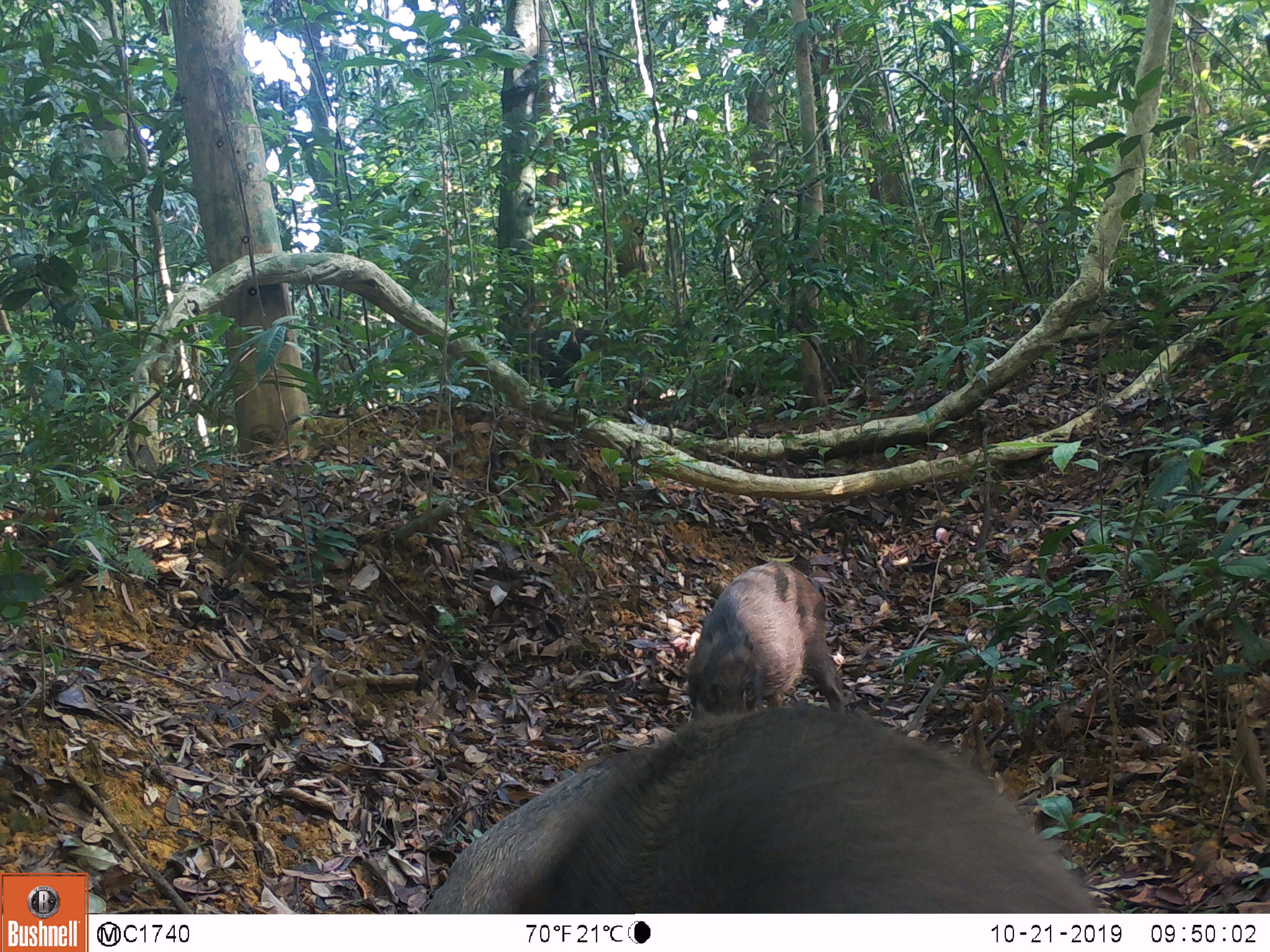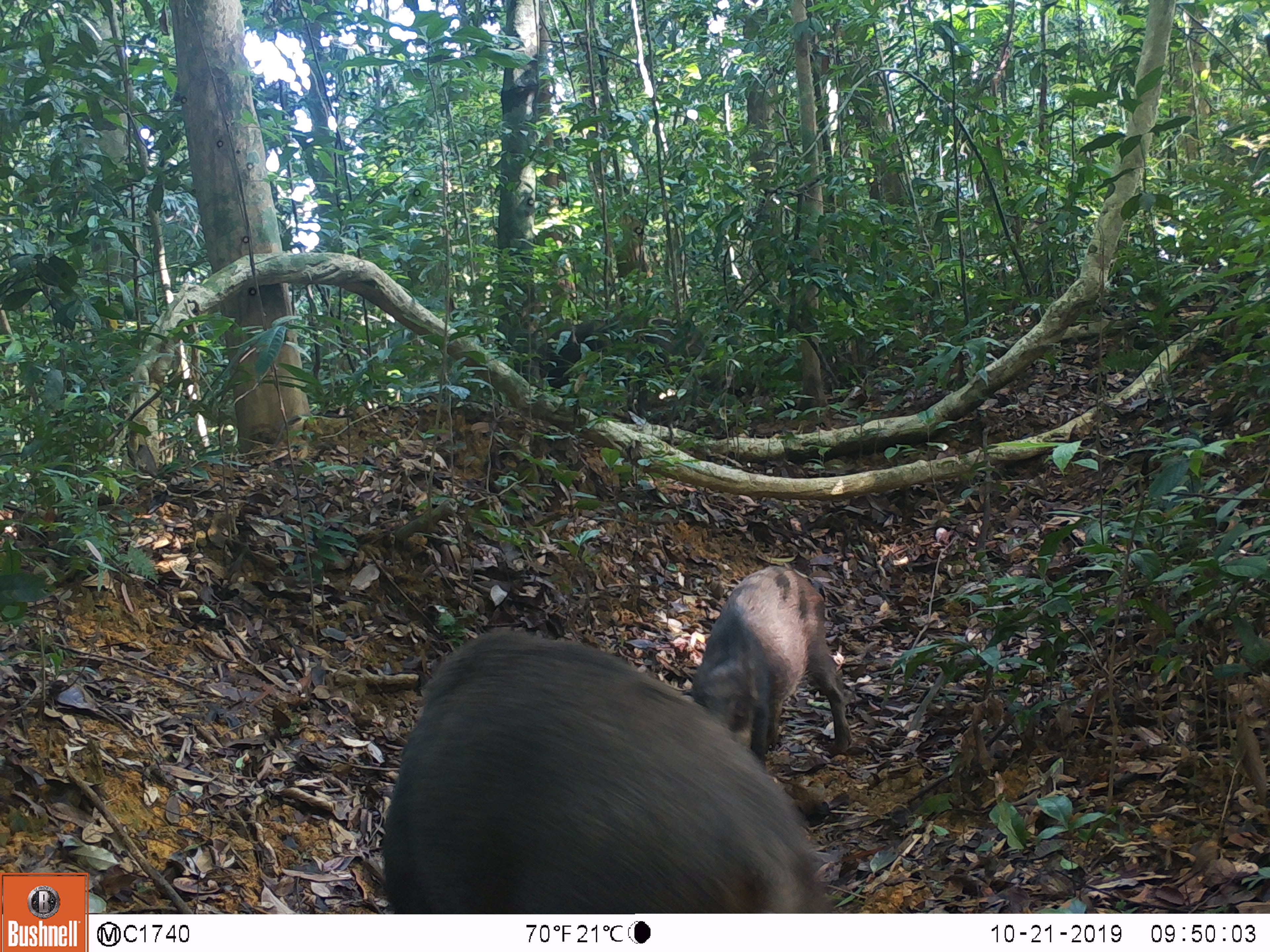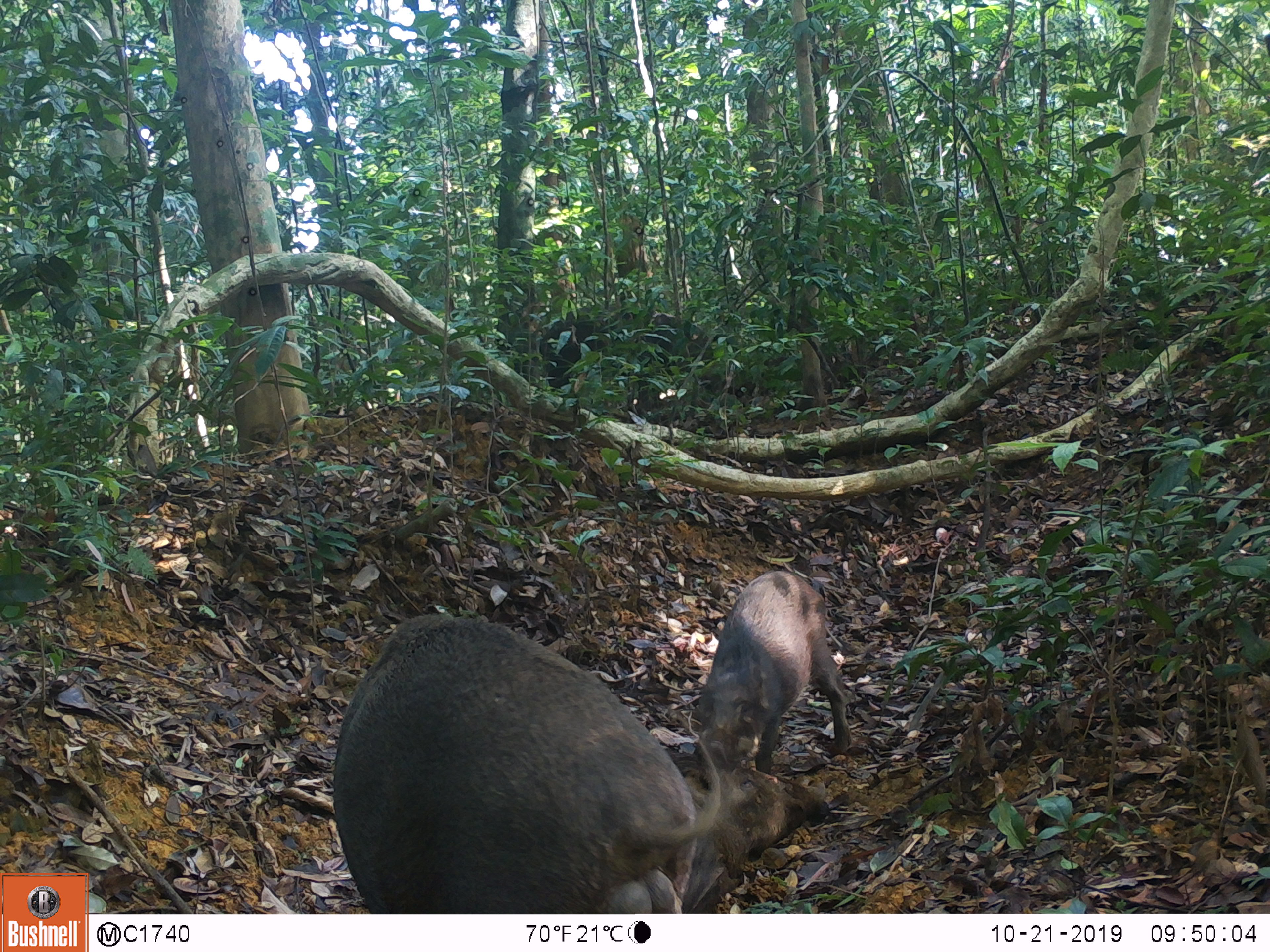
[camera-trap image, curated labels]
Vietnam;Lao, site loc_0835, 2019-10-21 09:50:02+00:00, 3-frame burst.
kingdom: Animalia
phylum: Chordata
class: Mammalia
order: Artiodactyla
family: Suidae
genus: Sus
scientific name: Sus scrofa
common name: eurasian wild pig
Eurasian wild pig (Sus scrofa). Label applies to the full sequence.